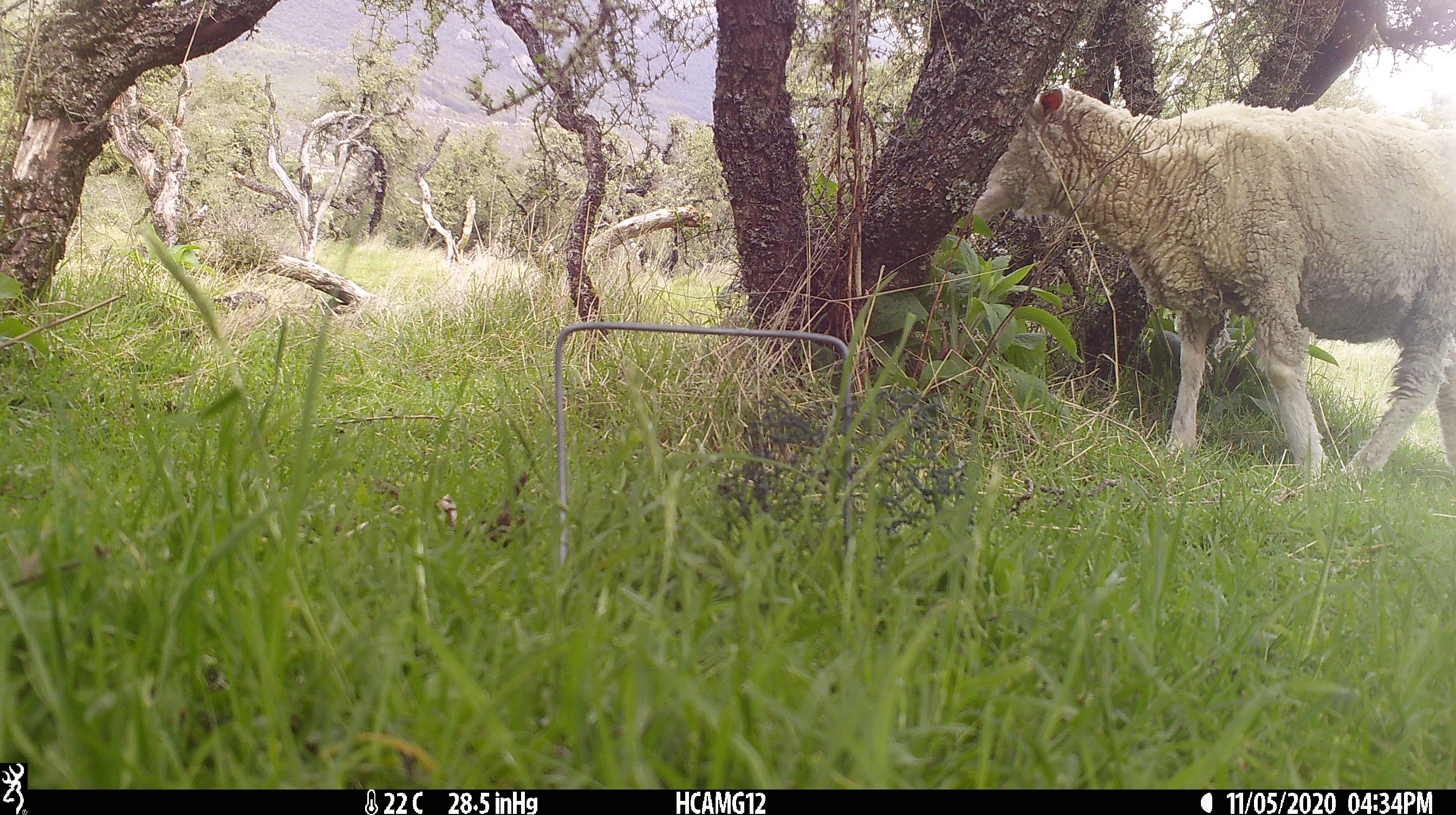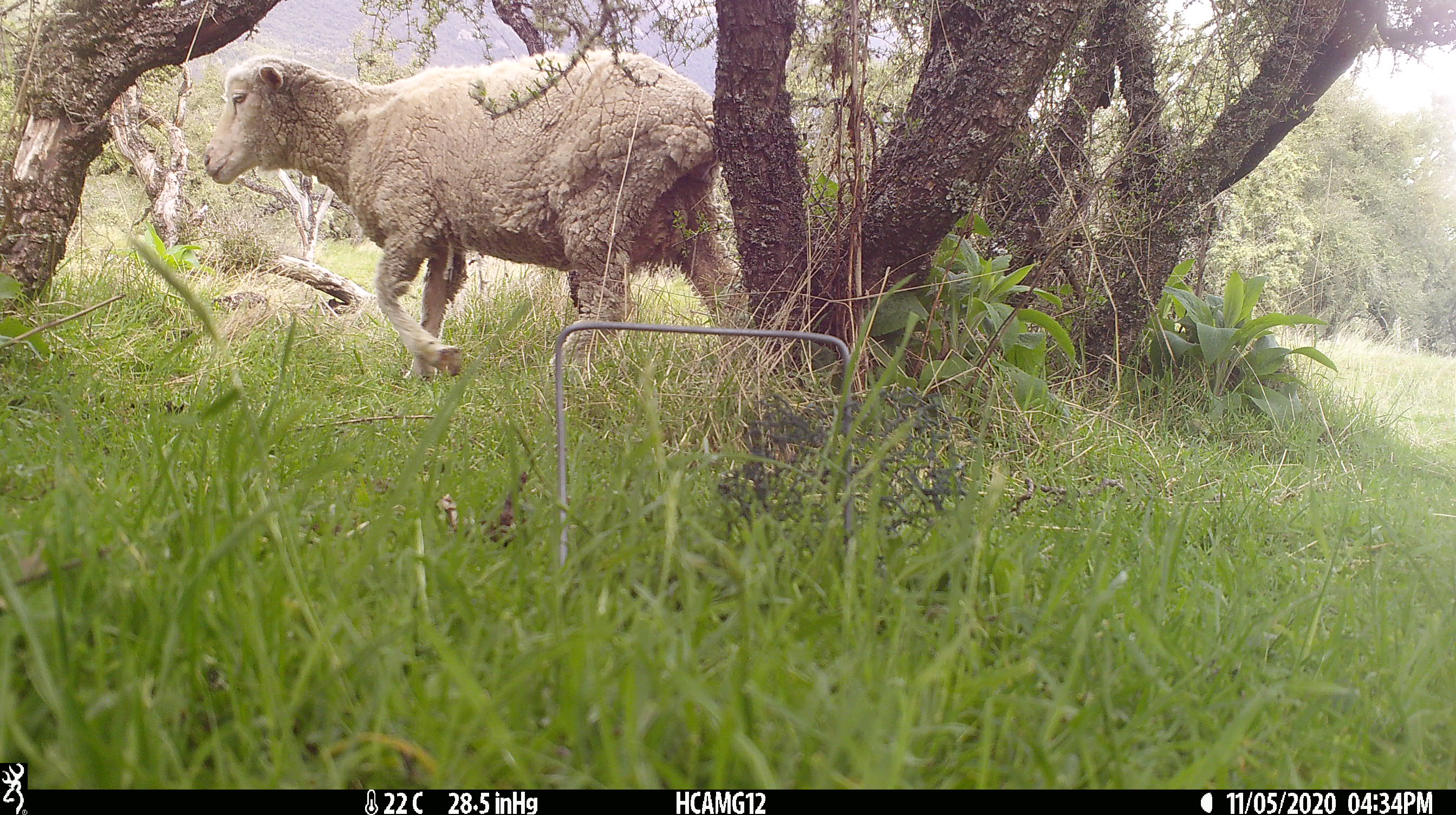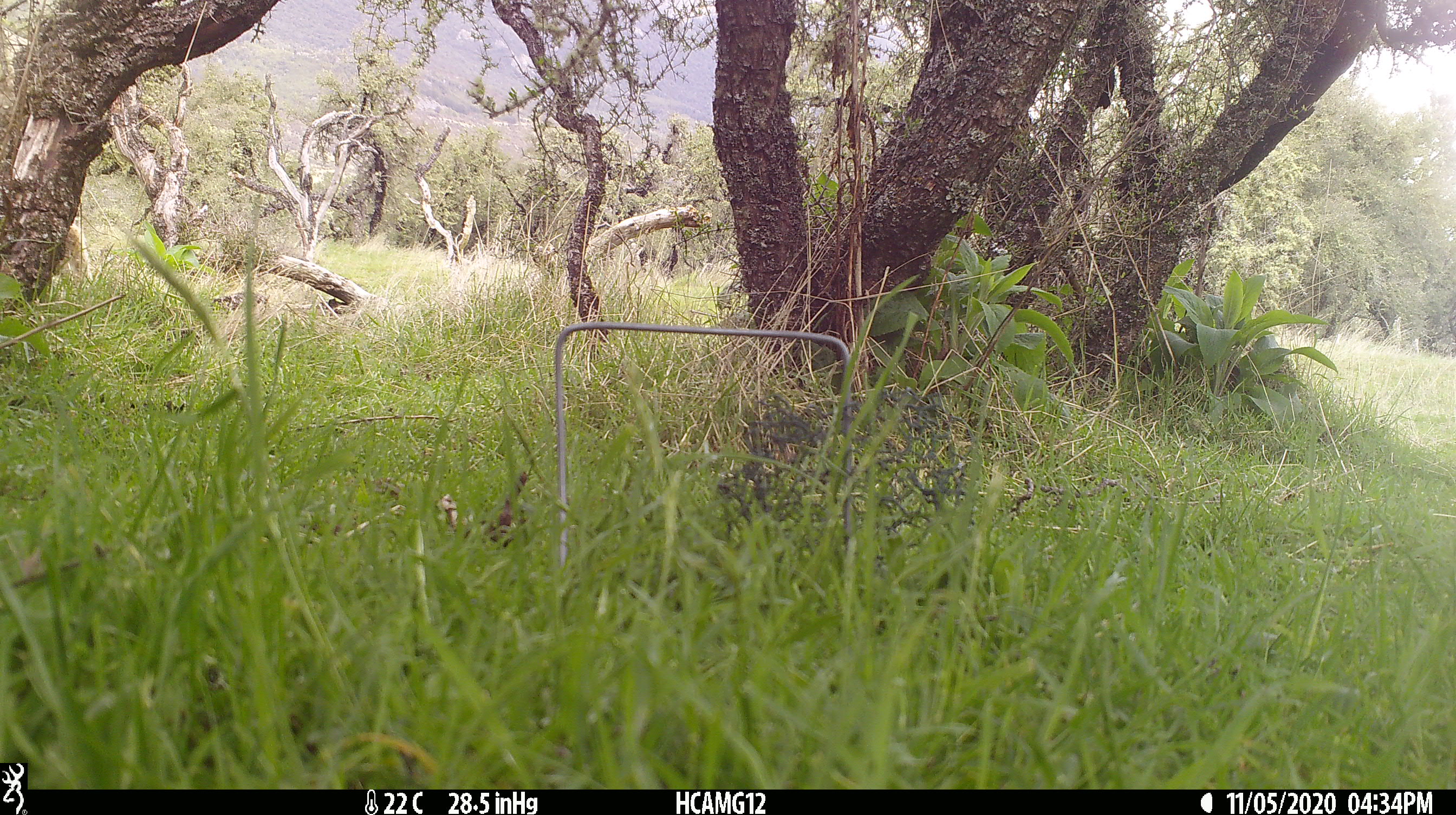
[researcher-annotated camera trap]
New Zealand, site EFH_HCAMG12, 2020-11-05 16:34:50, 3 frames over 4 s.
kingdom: Animalia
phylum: Chordata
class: Mammalia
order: Artiodactyla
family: Bovidae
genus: Ovis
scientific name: Ovis aries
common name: domestic sheep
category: sheep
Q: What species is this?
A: Sheep (domestic sheep) (Ovis aries).